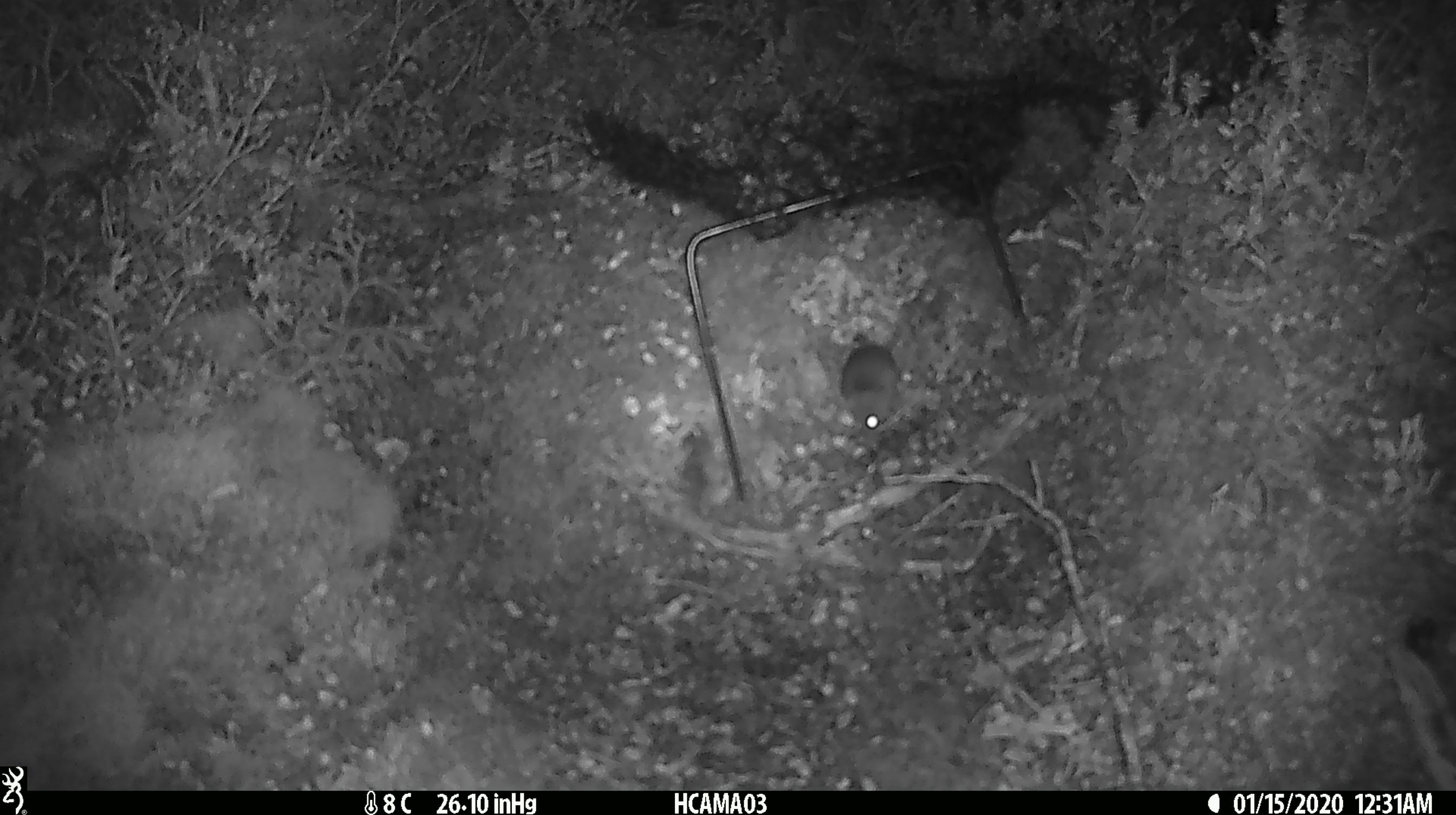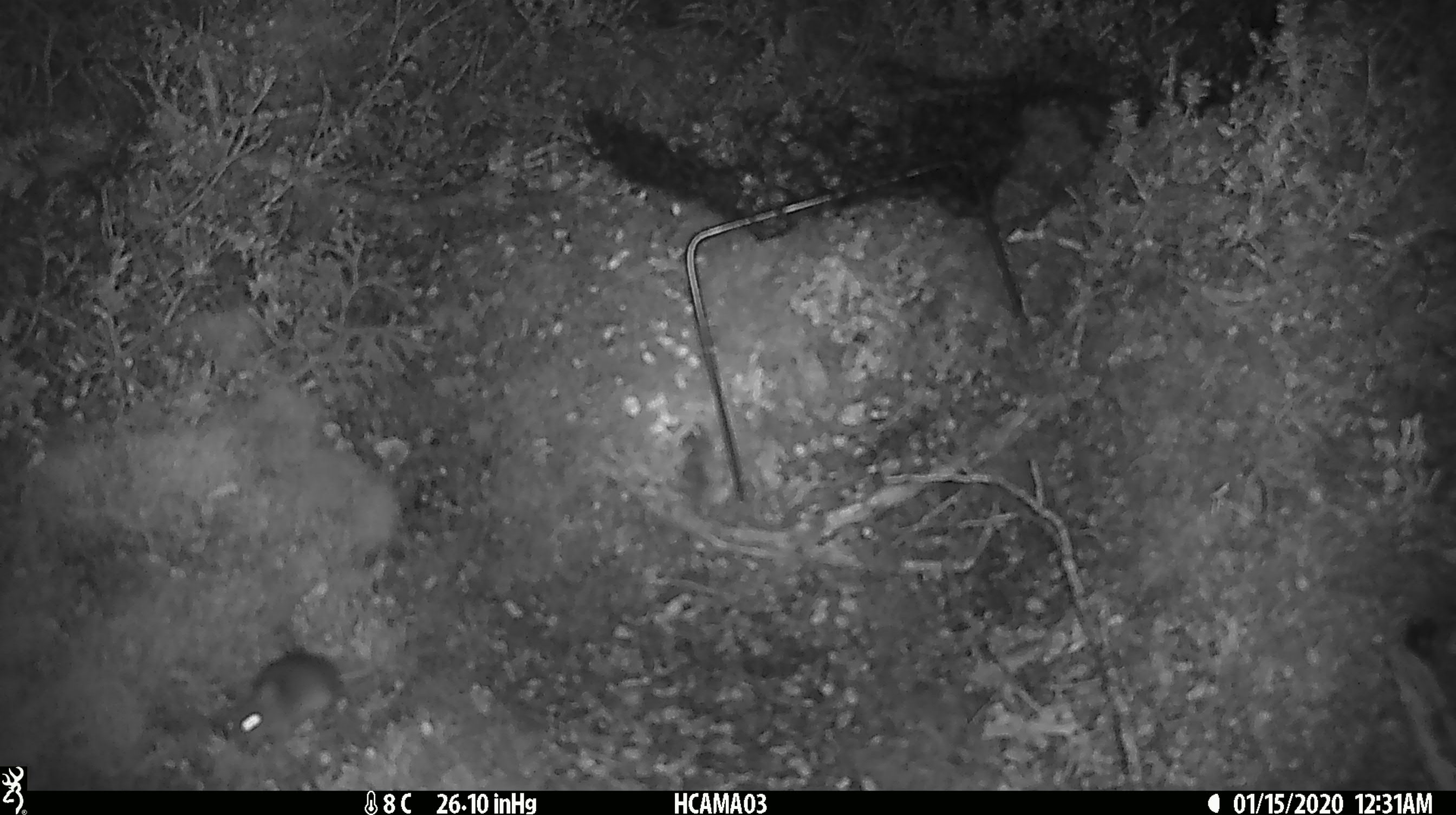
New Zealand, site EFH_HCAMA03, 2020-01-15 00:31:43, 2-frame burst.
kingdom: Animalia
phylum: Chordata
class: Mammalia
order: Rodentia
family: Muridae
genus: Mus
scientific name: Mus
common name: mouse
Mouse (Mus).